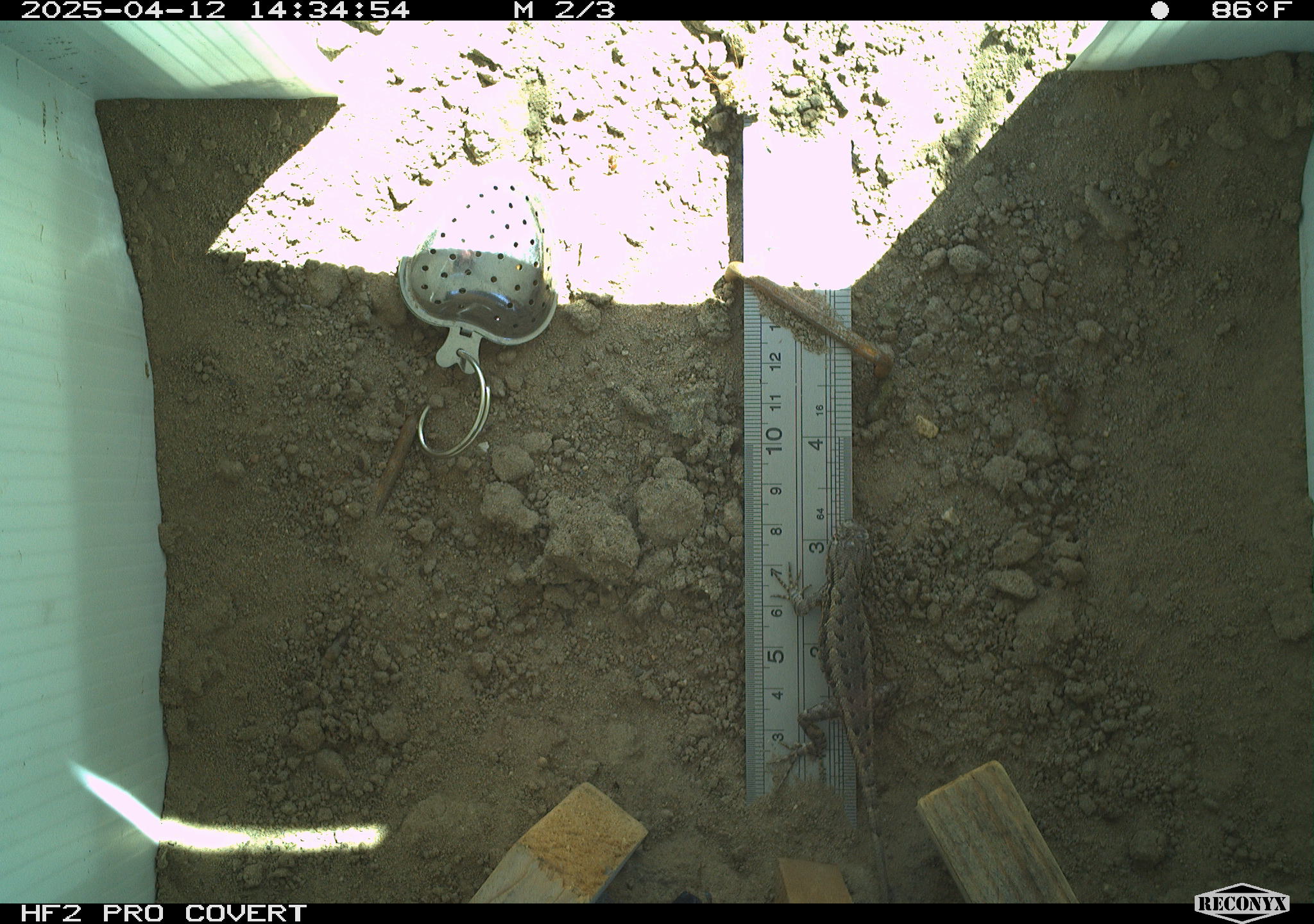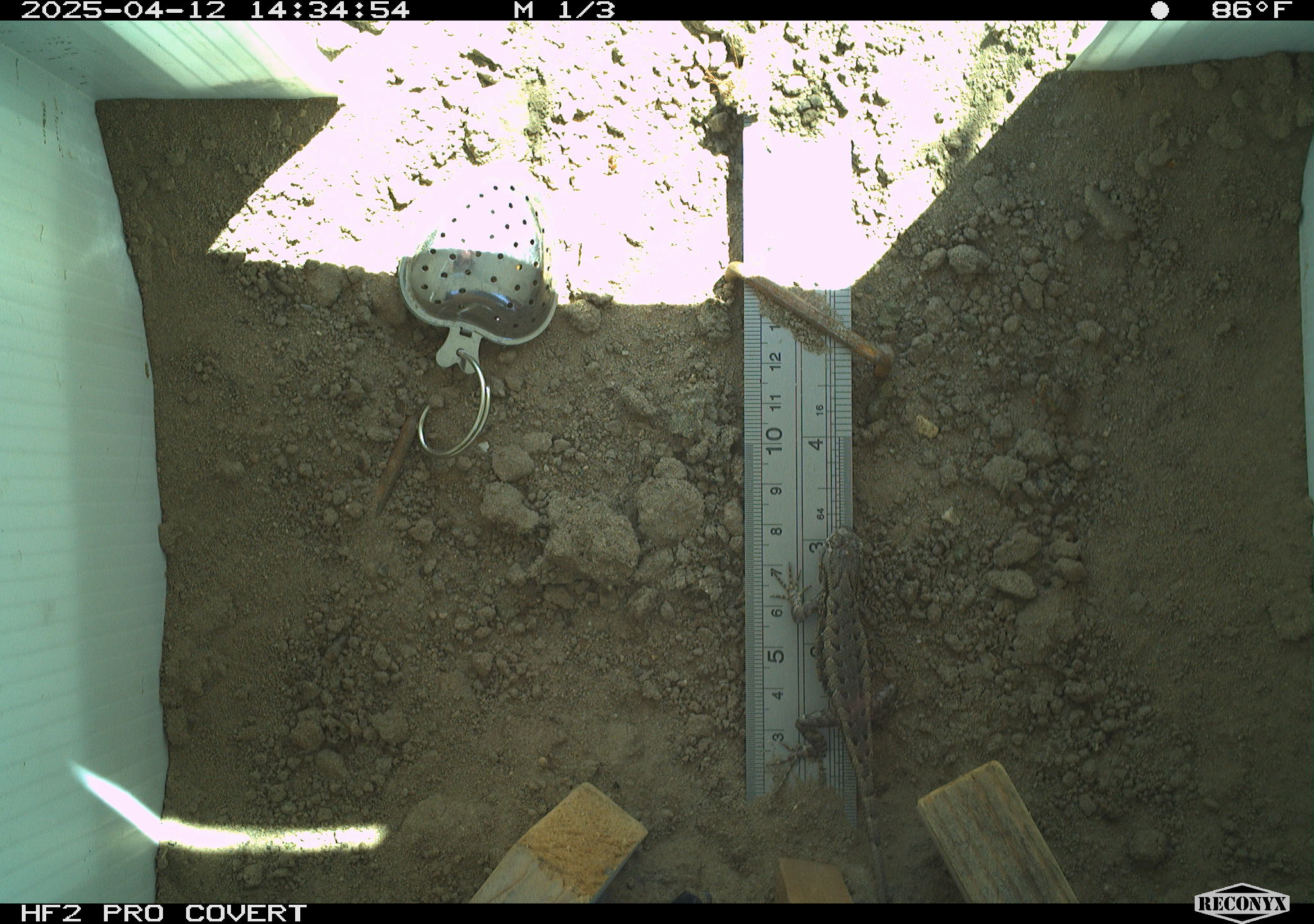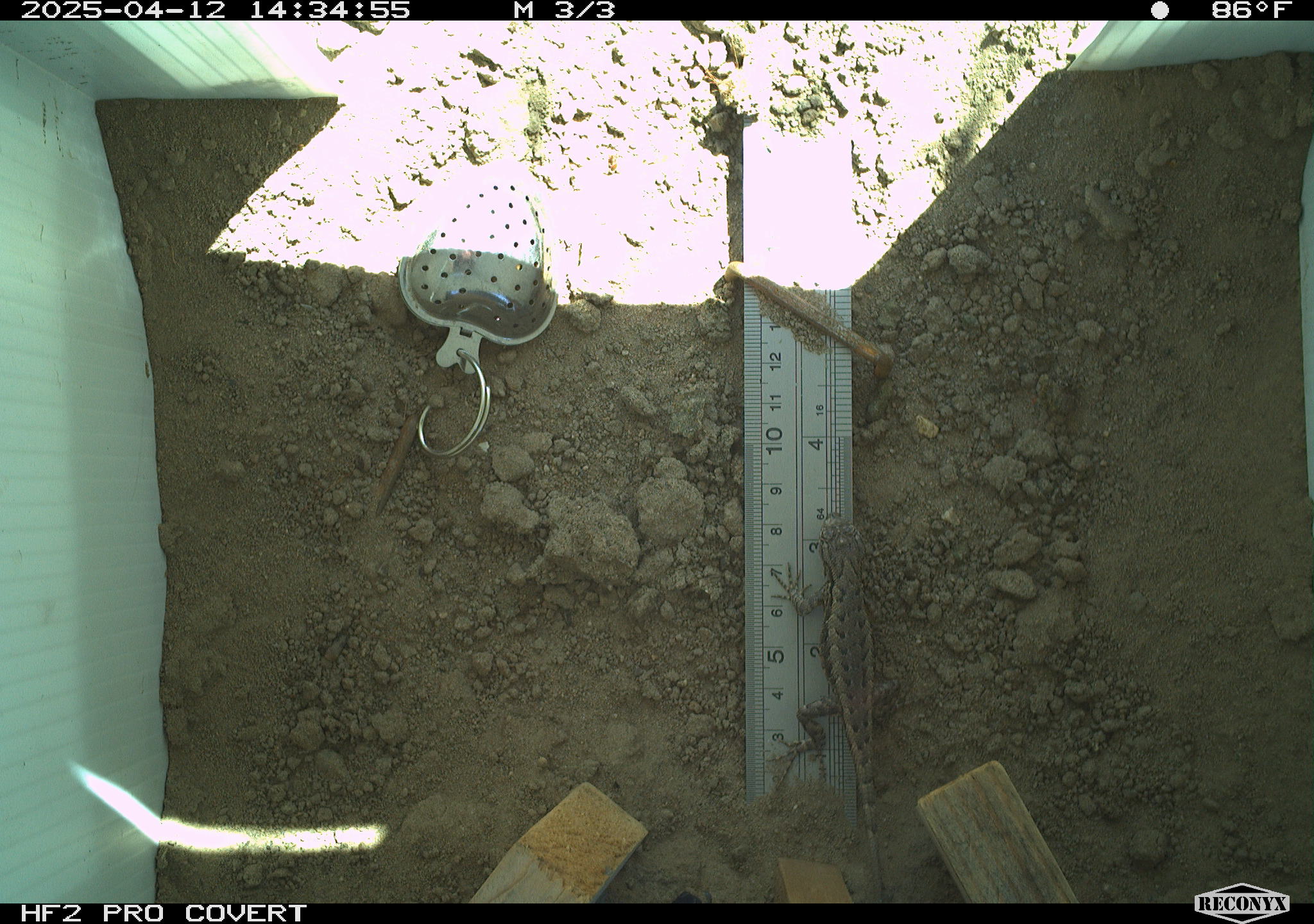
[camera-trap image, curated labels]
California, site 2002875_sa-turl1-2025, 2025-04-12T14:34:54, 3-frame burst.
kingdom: Animalia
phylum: Chordata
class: Reptilia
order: Squamata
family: Phrynosomatidae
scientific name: Phrynosomatidae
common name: north american spiny lizards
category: sceloporus/uta species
Sceloporus/uta species (north american spiny lizards) (Phrynosomatidae).